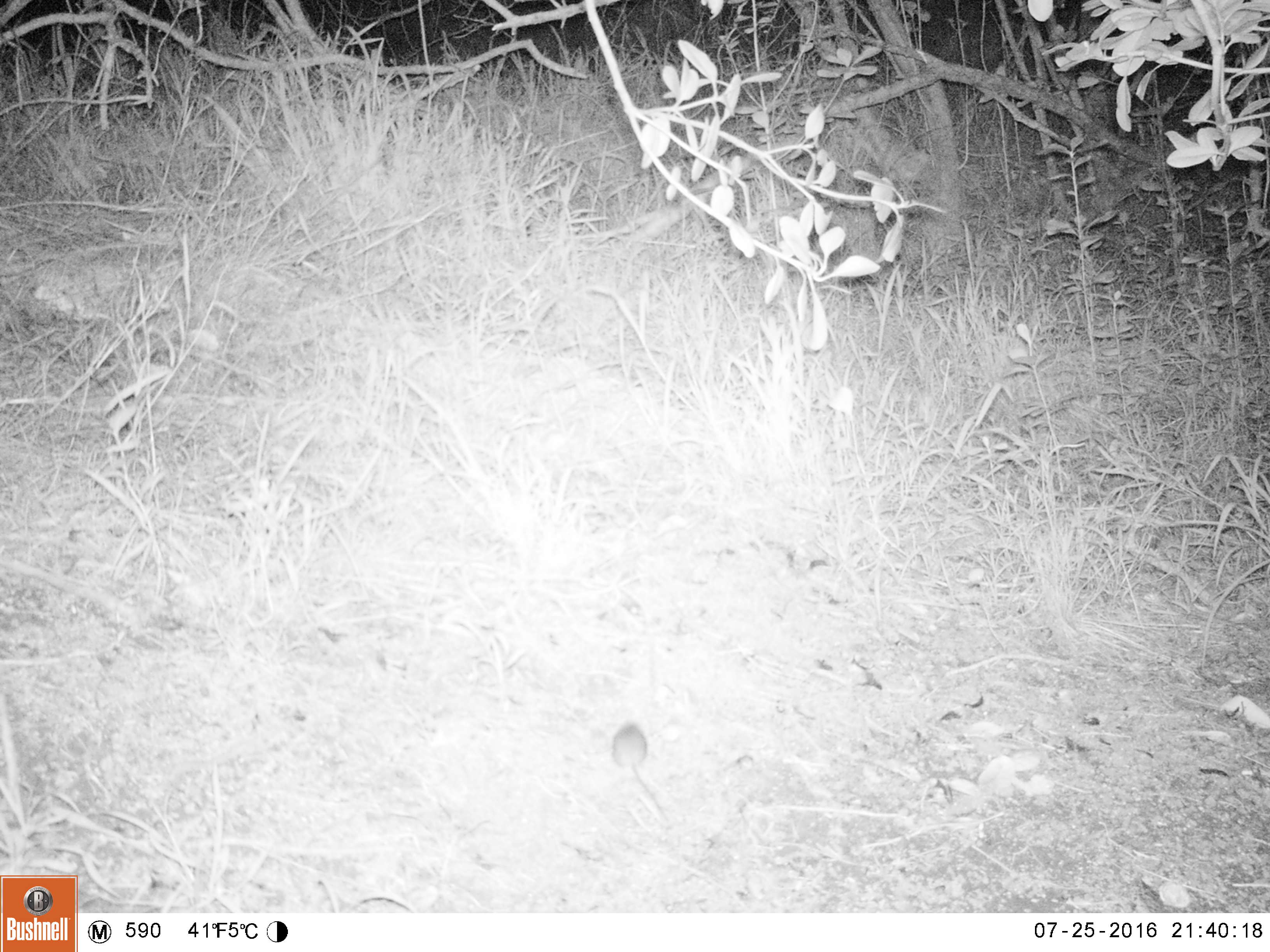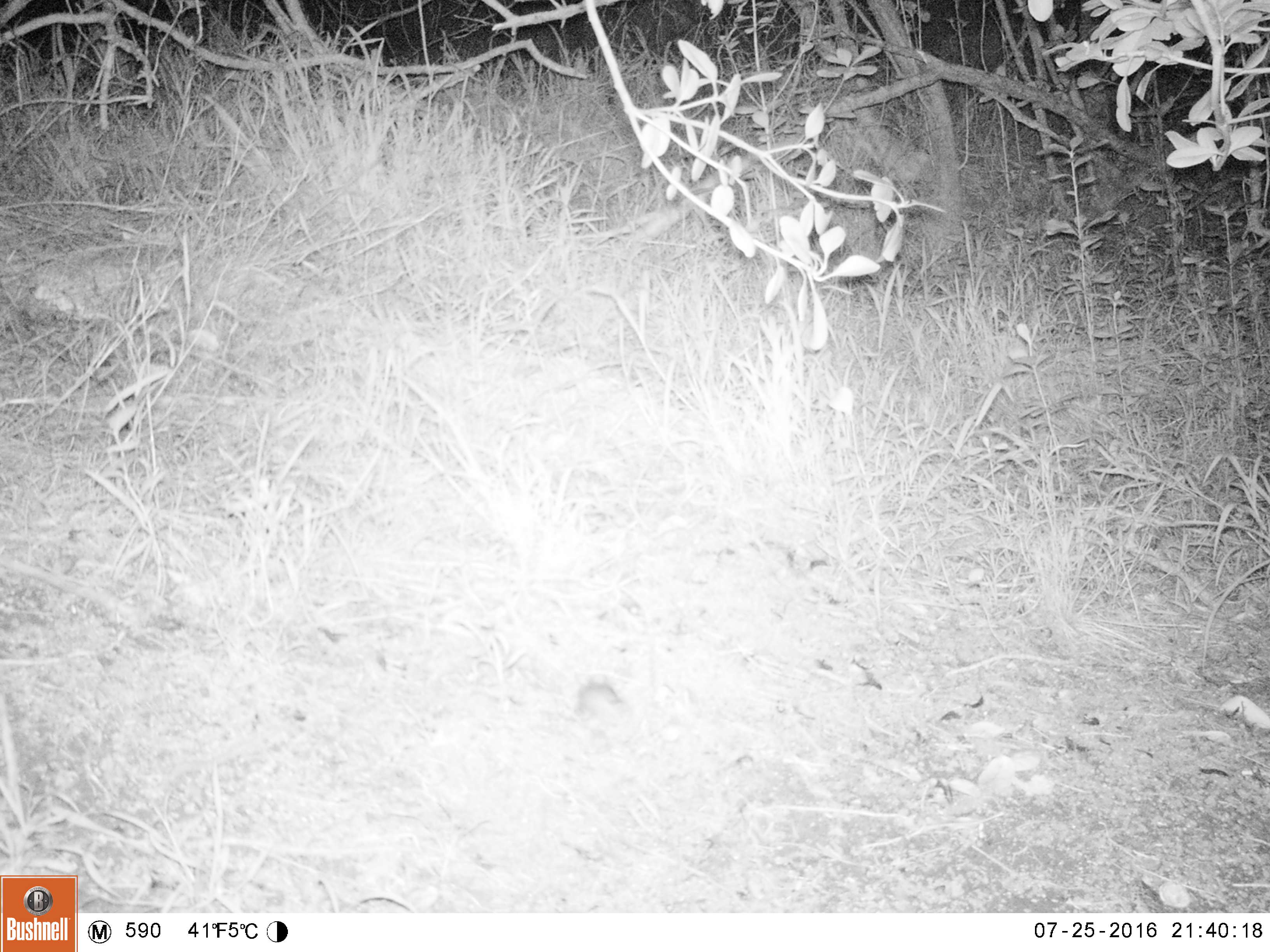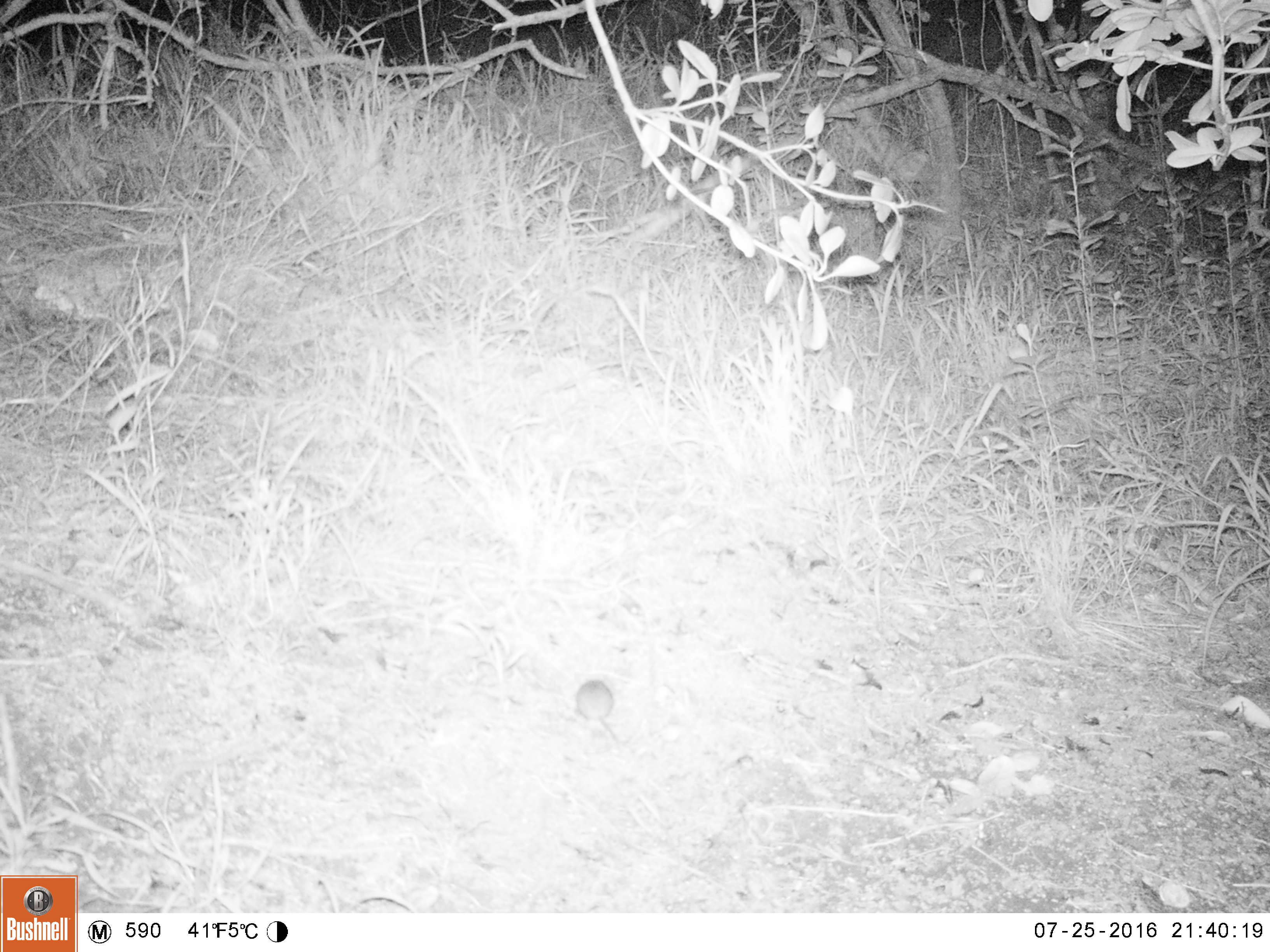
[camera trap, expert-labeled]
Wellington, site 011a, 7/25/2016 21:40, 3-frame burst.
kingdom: Animalia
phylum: Chordata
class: Mammalia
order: Rodentia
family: Muridae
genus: Mus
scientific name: Mus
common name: mouse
Mouse (Mus).